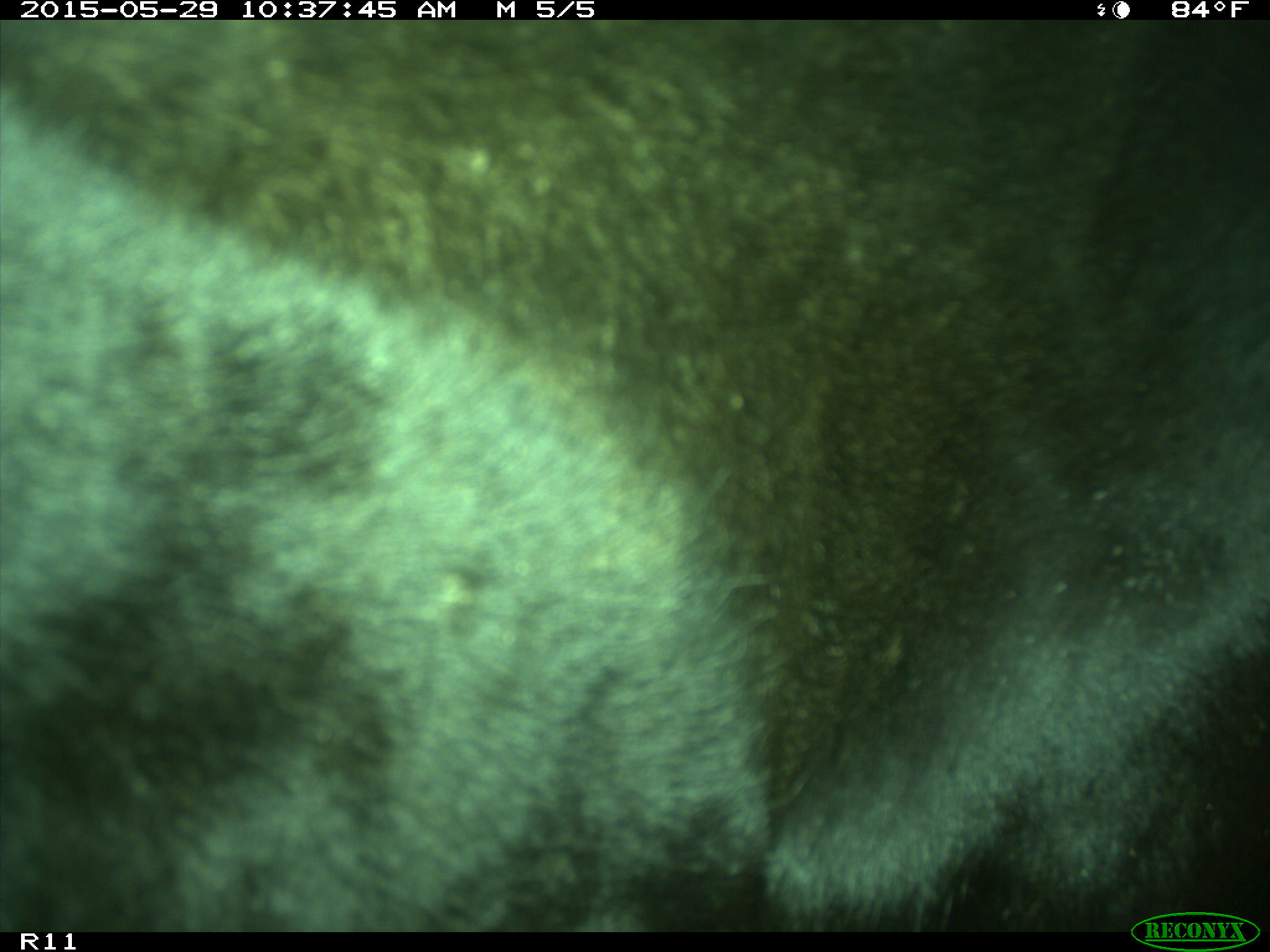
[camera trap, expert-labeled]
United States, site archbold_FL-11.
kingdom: Animalia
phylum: Chordata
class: Mammalia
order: Artiodactyla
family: Bovidae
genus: Bos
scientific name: Bos taurus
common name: domestic cow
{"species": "Bos taurus (domestic cow)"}